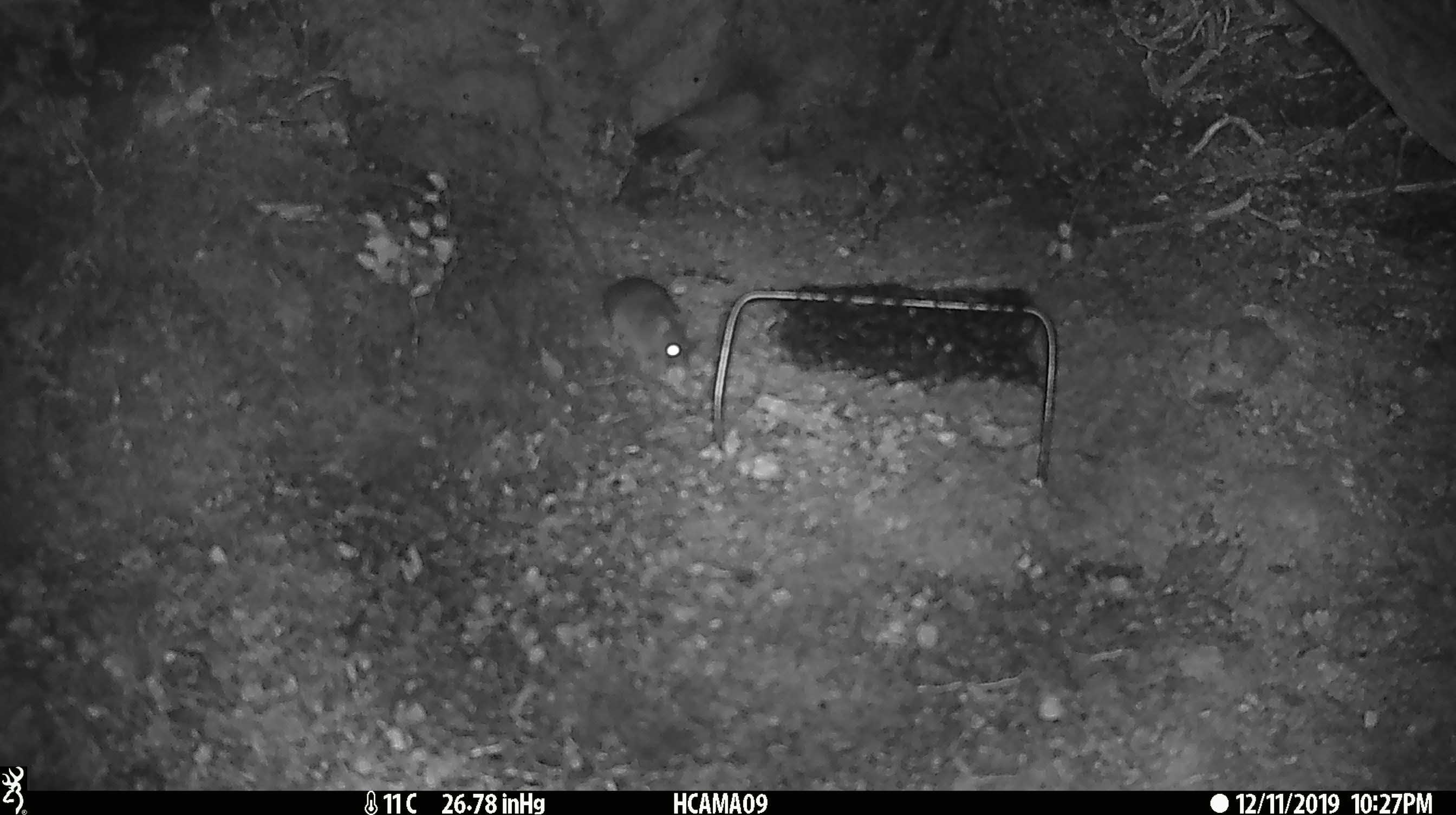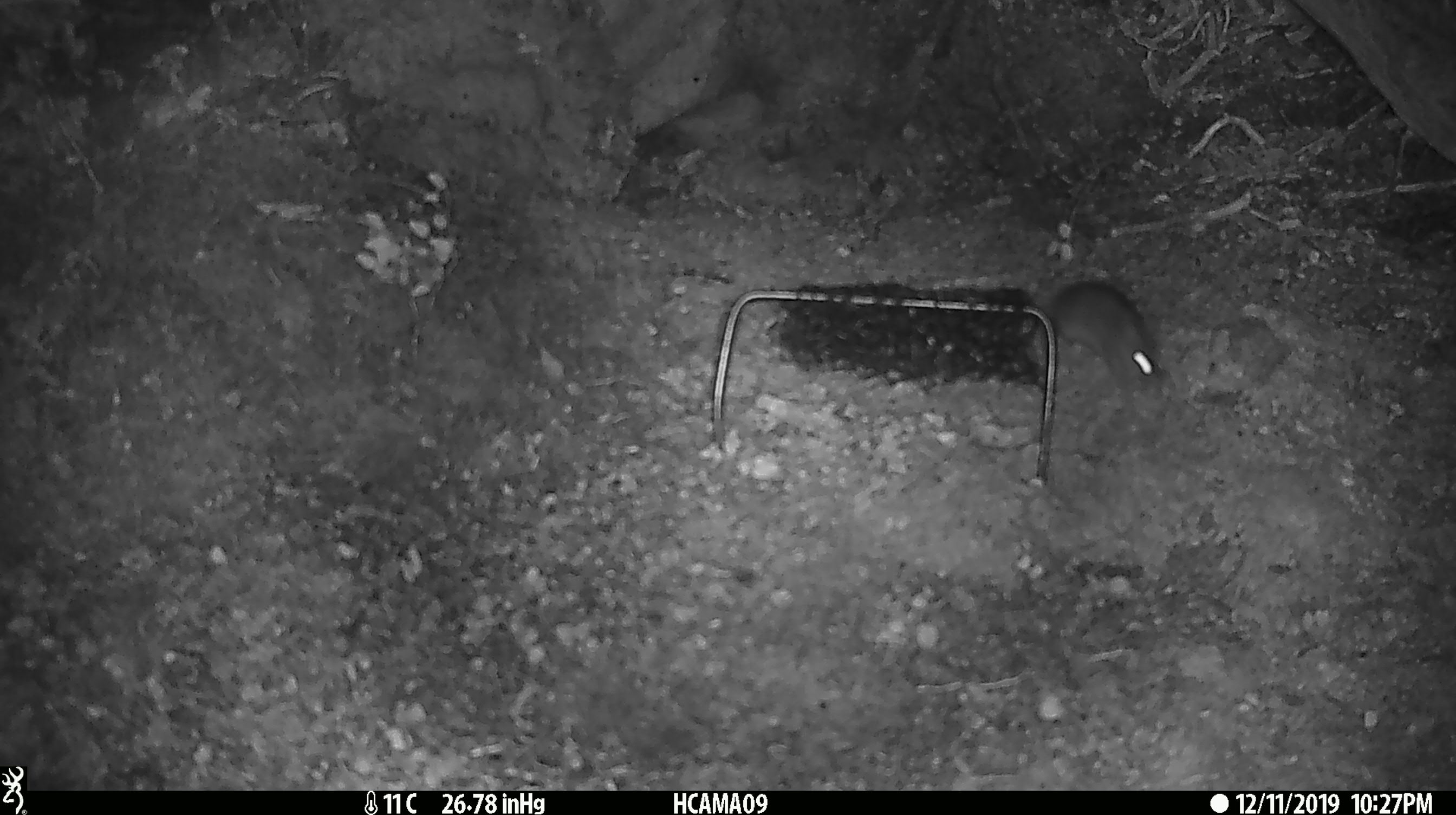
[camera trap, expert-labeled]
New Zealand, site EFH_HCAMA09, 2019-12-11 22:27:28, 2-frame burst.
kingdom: Animalia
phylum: Chordata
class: Mammalia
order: Rodentia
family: Muridae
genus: Mus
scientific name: Mus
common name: mouse